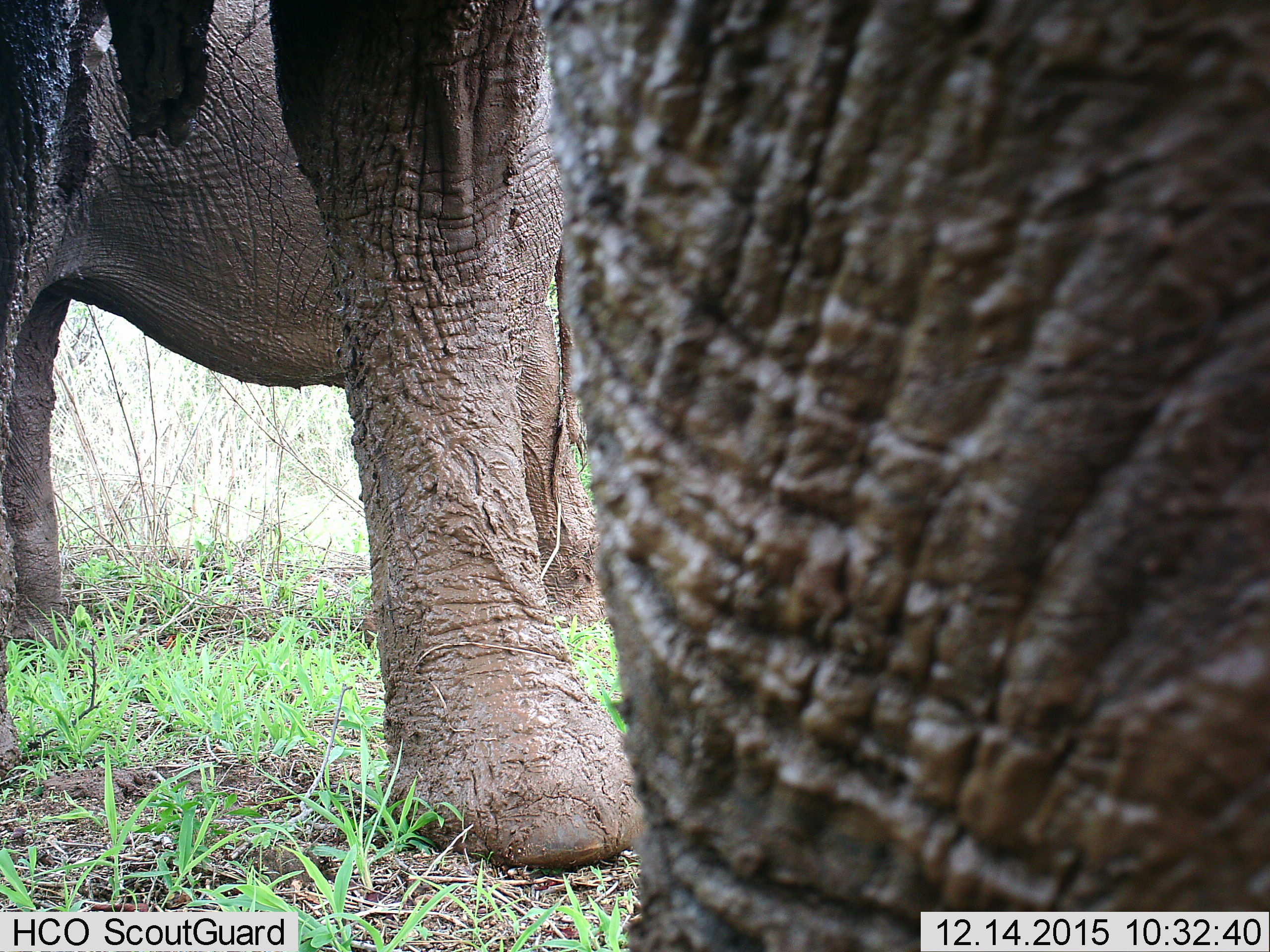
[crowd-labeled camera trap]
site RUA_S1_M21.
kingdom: Animalia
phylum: Chordata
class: Mammalia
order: Proboscidea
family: Elephantidae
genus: Loxodonta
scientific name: Loxodonta africana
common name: african bush elephant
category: elephant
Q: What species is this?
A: Elephant (african bush elephant) (Loxodonta africana).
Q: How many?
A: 2.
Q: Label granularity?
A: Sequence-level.